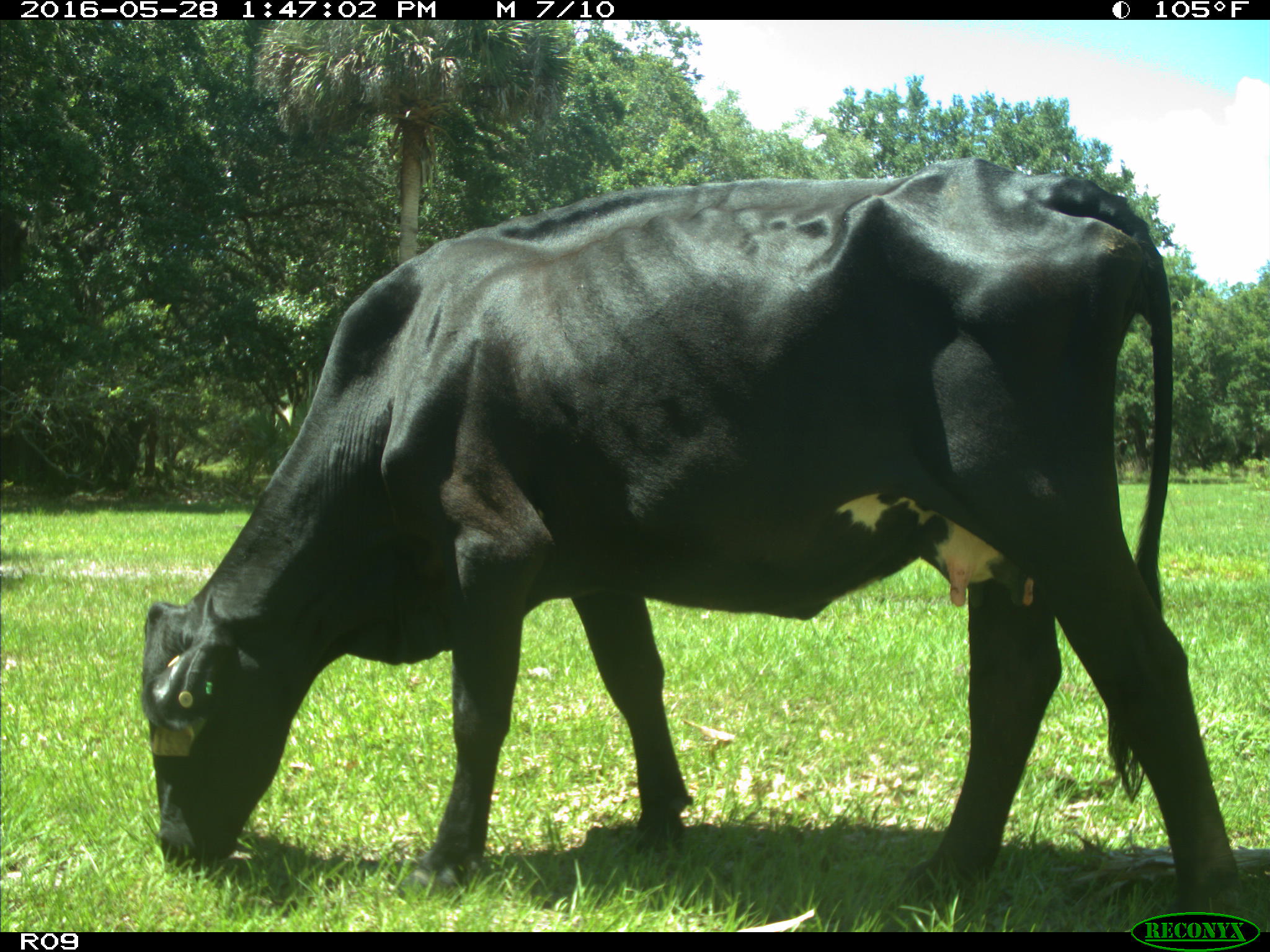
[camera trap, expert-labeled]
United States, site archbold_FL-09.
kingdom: Animalia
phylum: Chordata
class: Mammalia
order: Artiodactyla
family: Bovidae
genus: Bos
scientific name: Bos taurus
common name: domestic cow